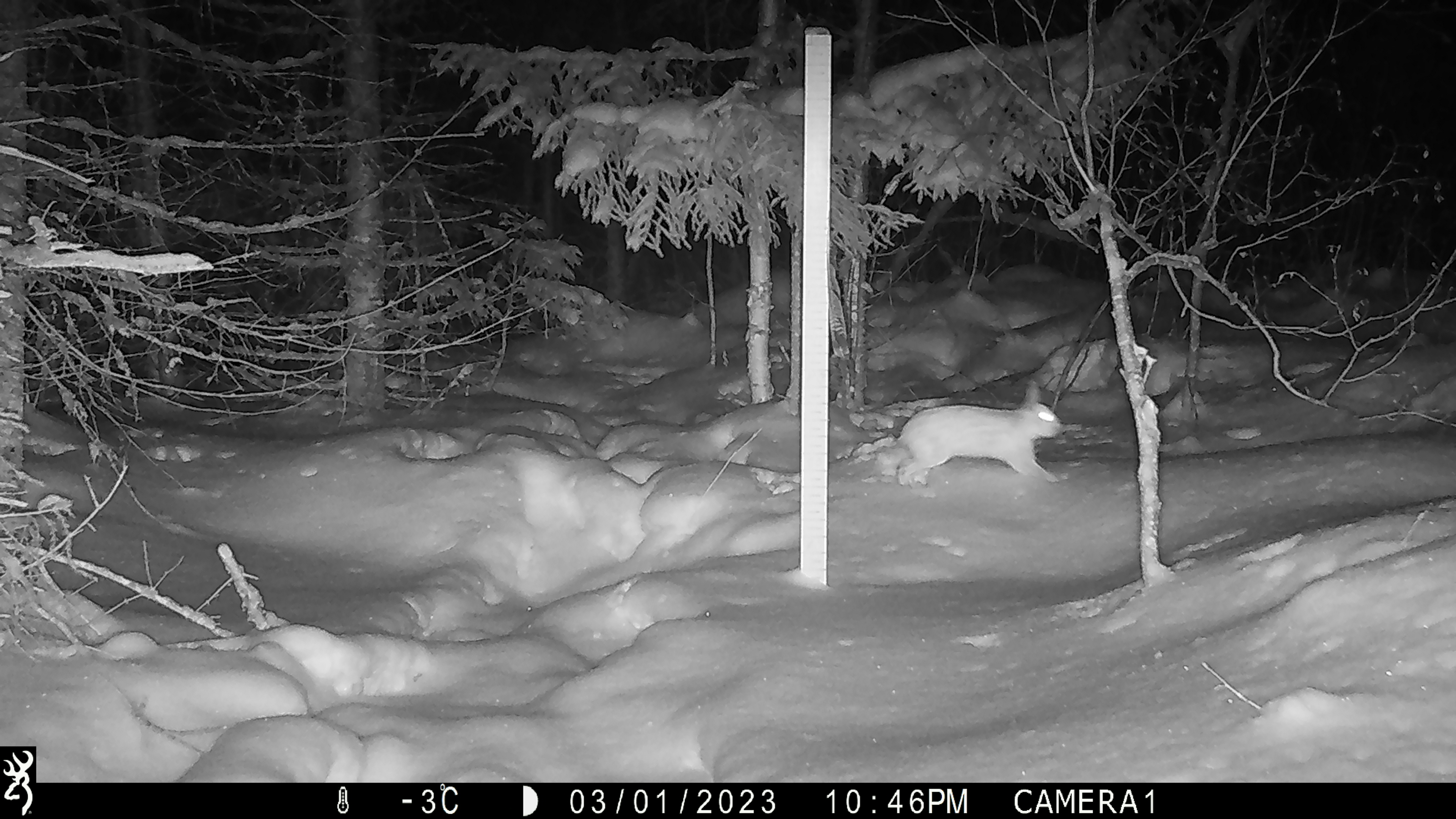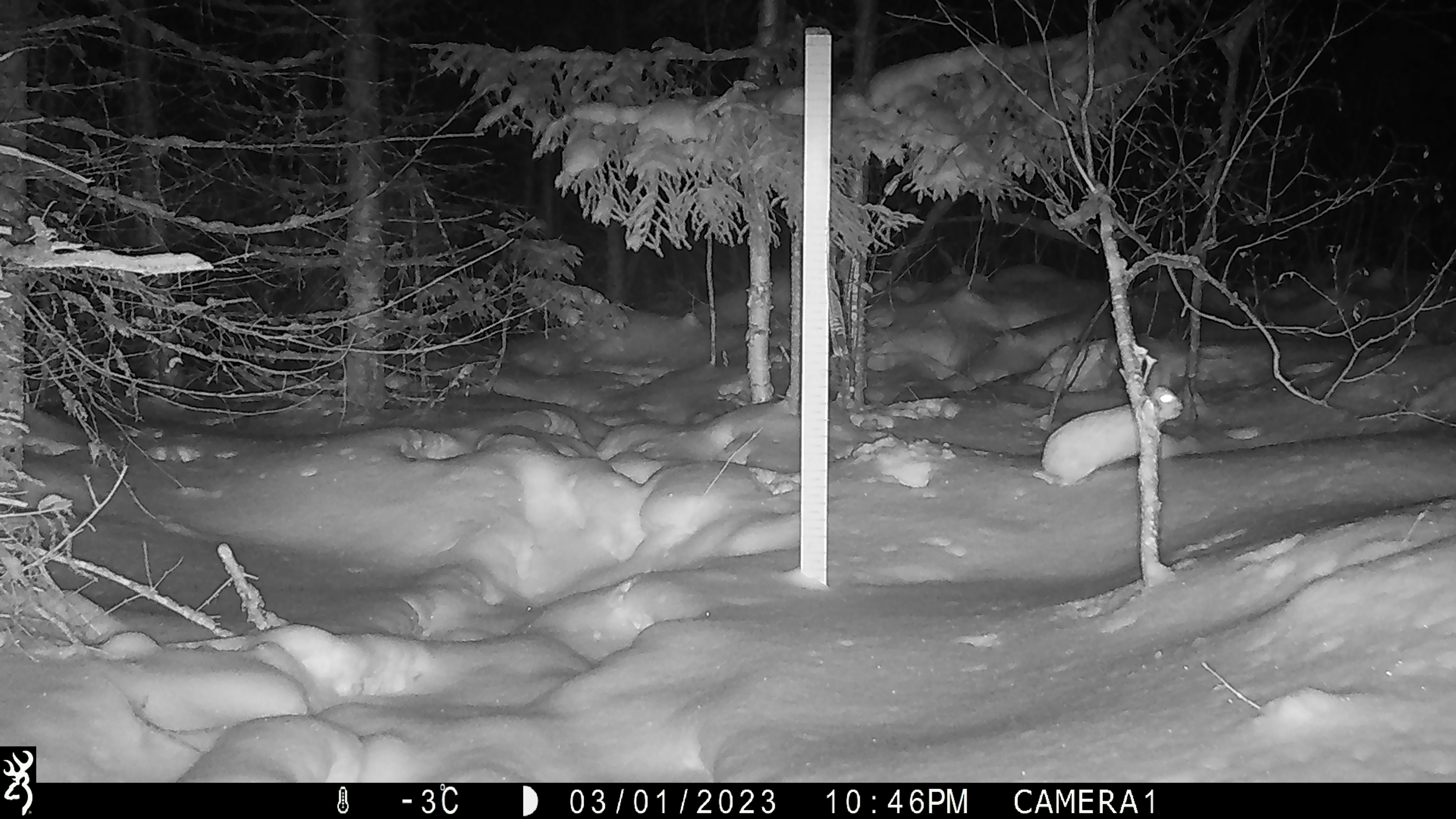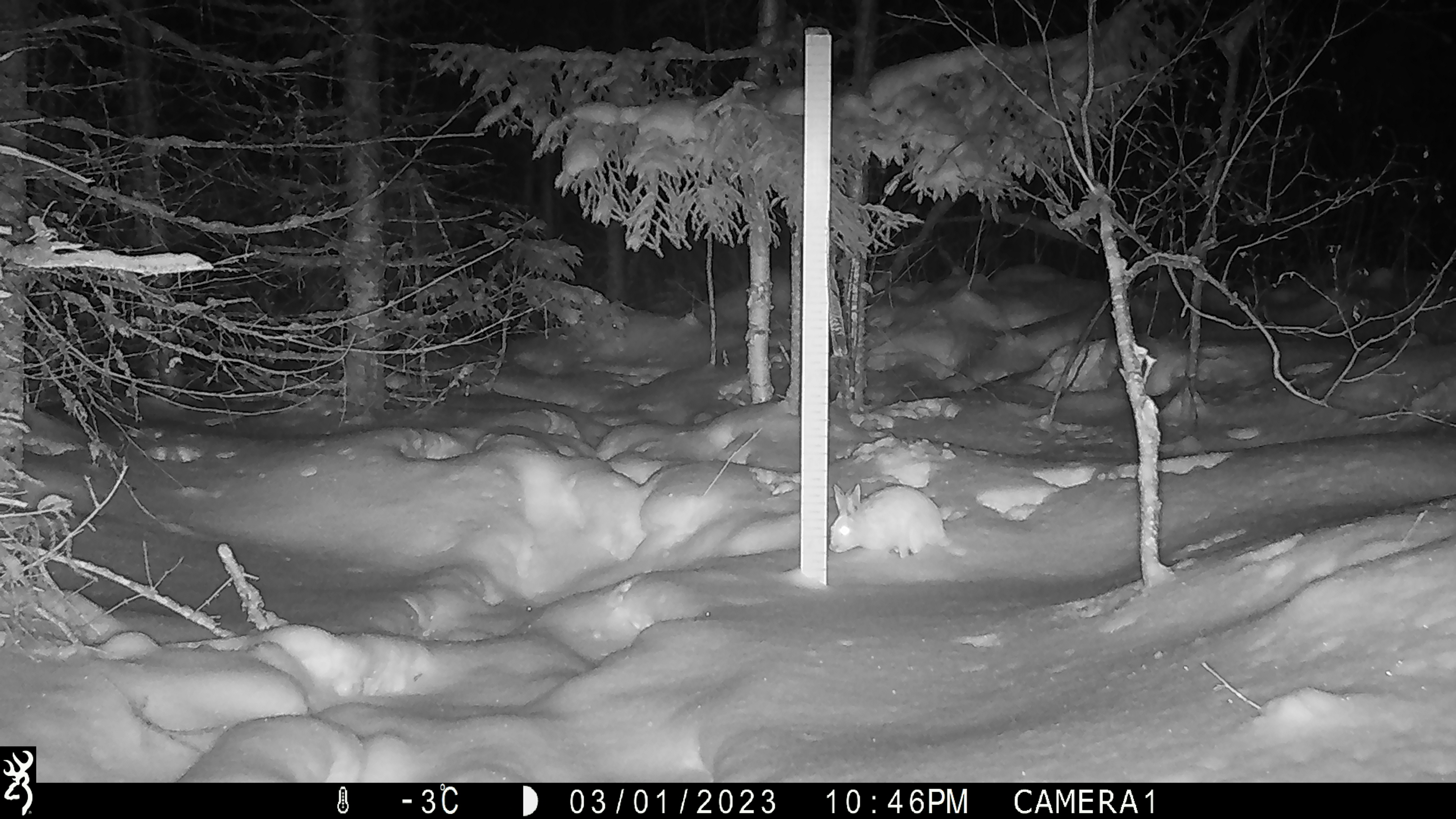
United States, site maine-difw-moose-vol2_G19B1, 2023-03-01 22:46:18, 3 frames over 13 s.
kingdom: Animalia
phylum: Chordata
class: Mammalia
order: Lagomorpha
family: Leporidae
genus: Lepus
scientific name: Lepus americanus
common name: snowshoe hare